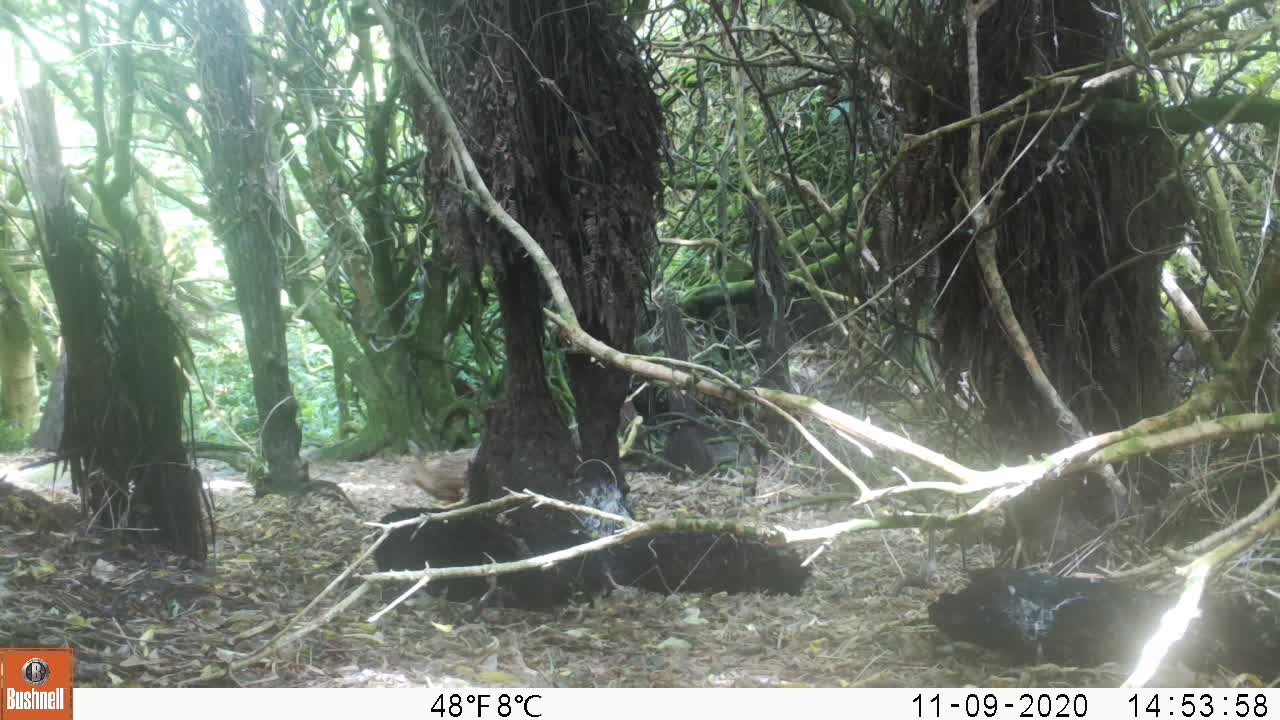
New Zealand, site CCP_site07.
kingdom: Animalia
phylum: Chordata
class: Mammalia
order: Lagomorpha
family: Leporidae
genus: Lepus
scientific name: Lepus europaeus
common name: brown hare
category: hare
Hare (brown hare) (Lepus europaeus).